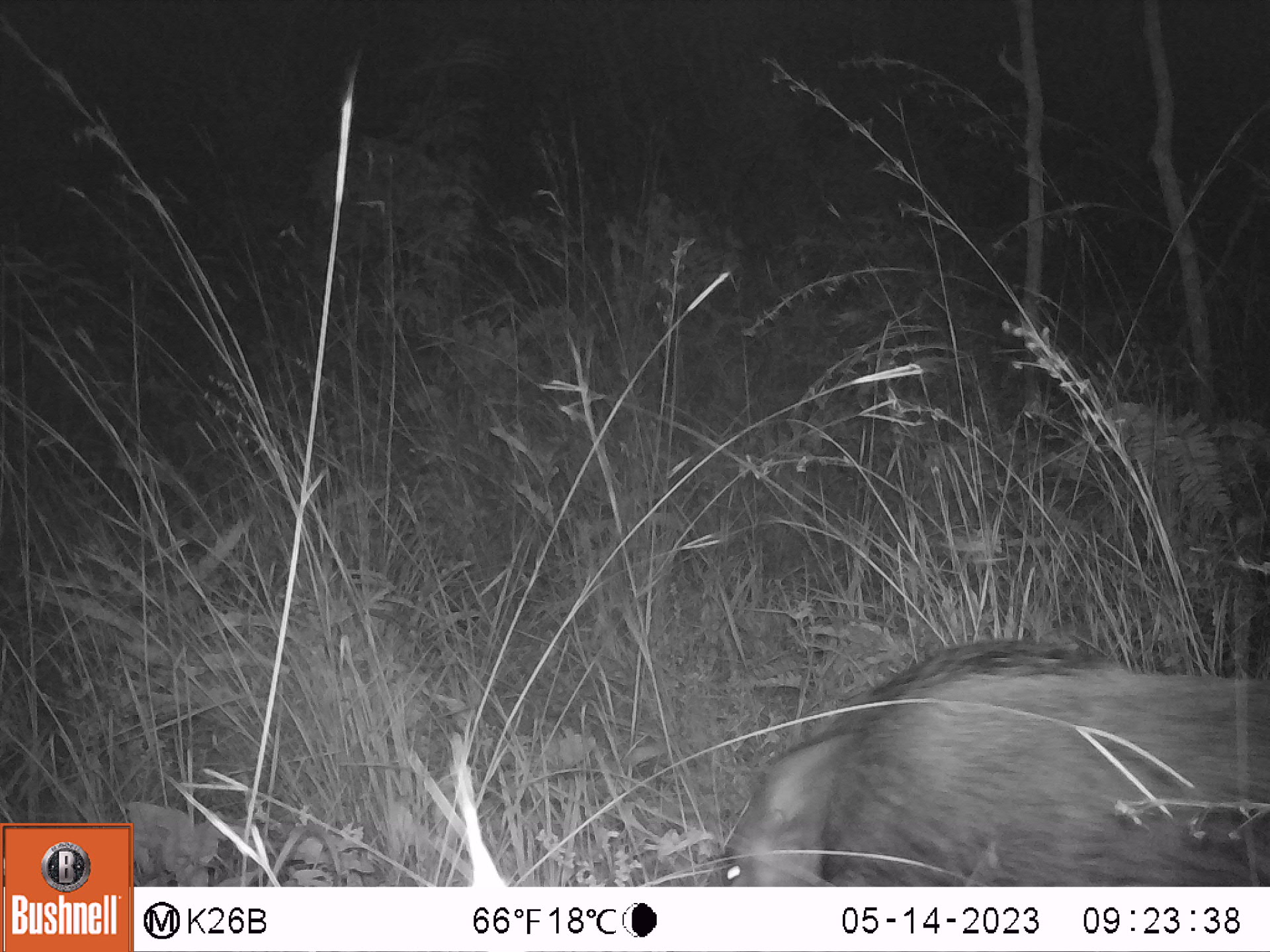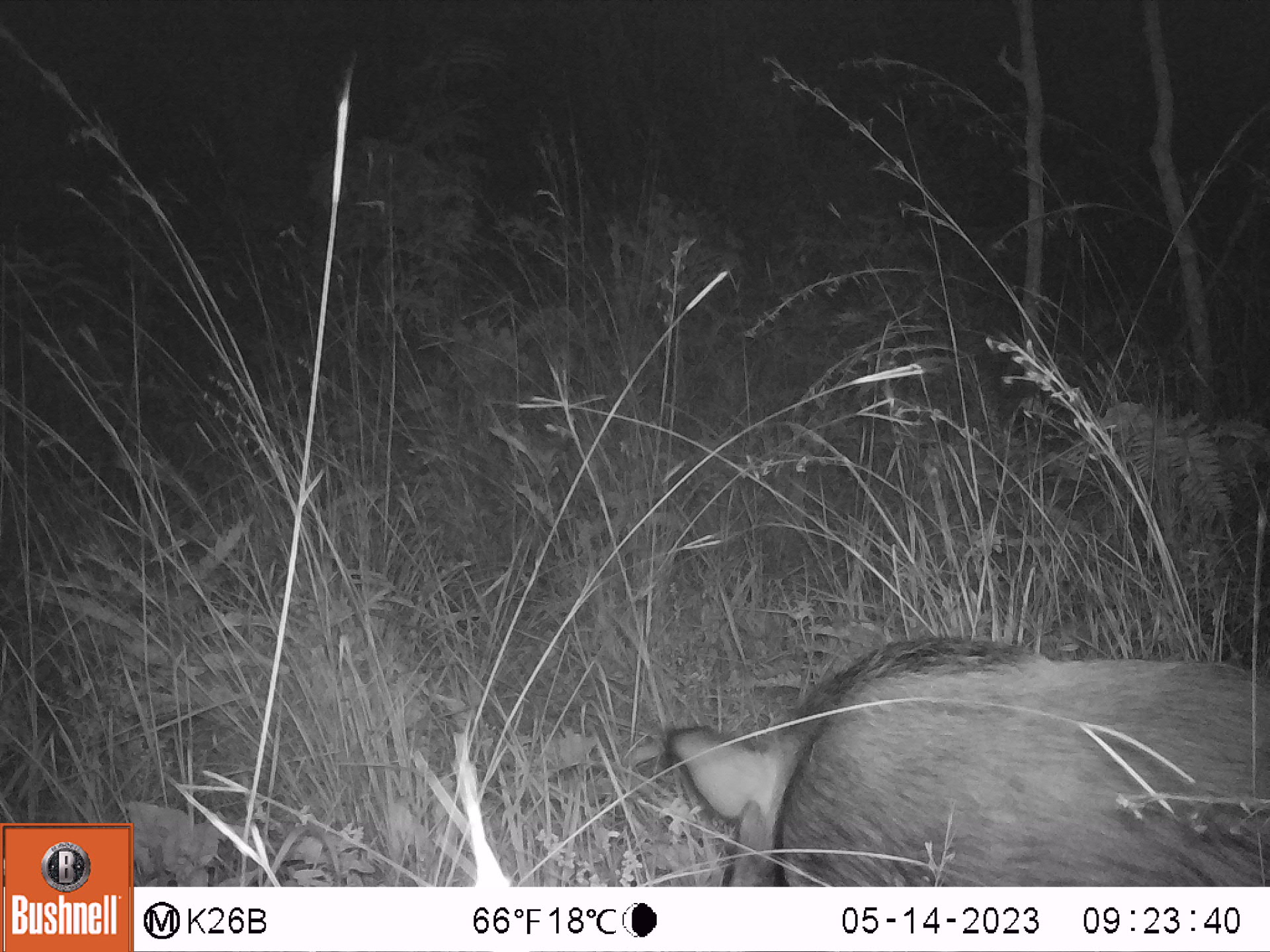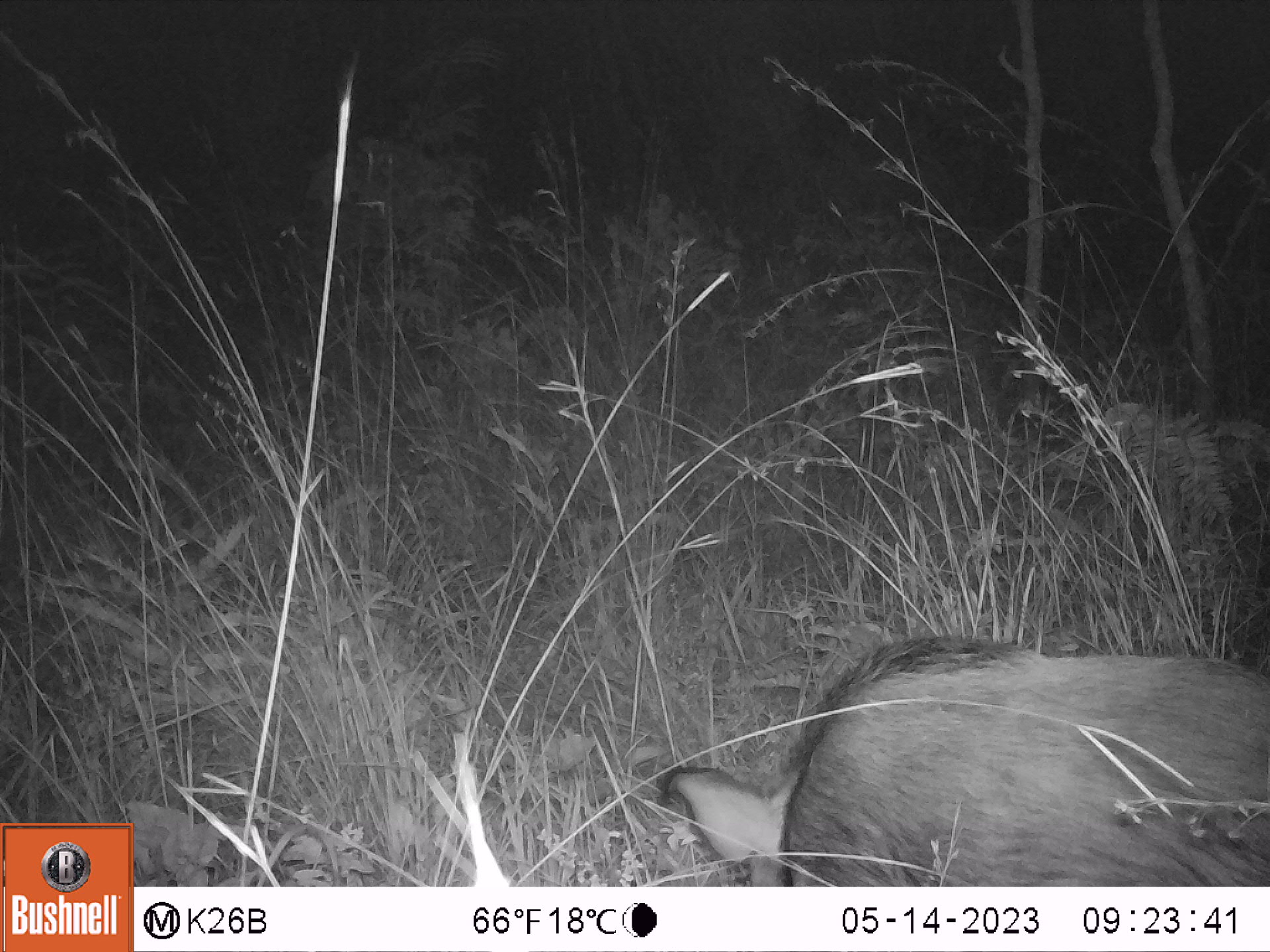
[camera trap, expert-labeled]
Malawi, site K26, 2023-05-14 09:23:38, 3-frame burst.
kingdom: Animalia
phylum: Chordata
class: Mammalia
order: Artiodactyla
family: Suidae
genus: Potamochoerus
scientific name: Potamochoerus larvatus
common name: bushpig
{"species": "bushpig (Potamochoerus larvatus)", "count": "1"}